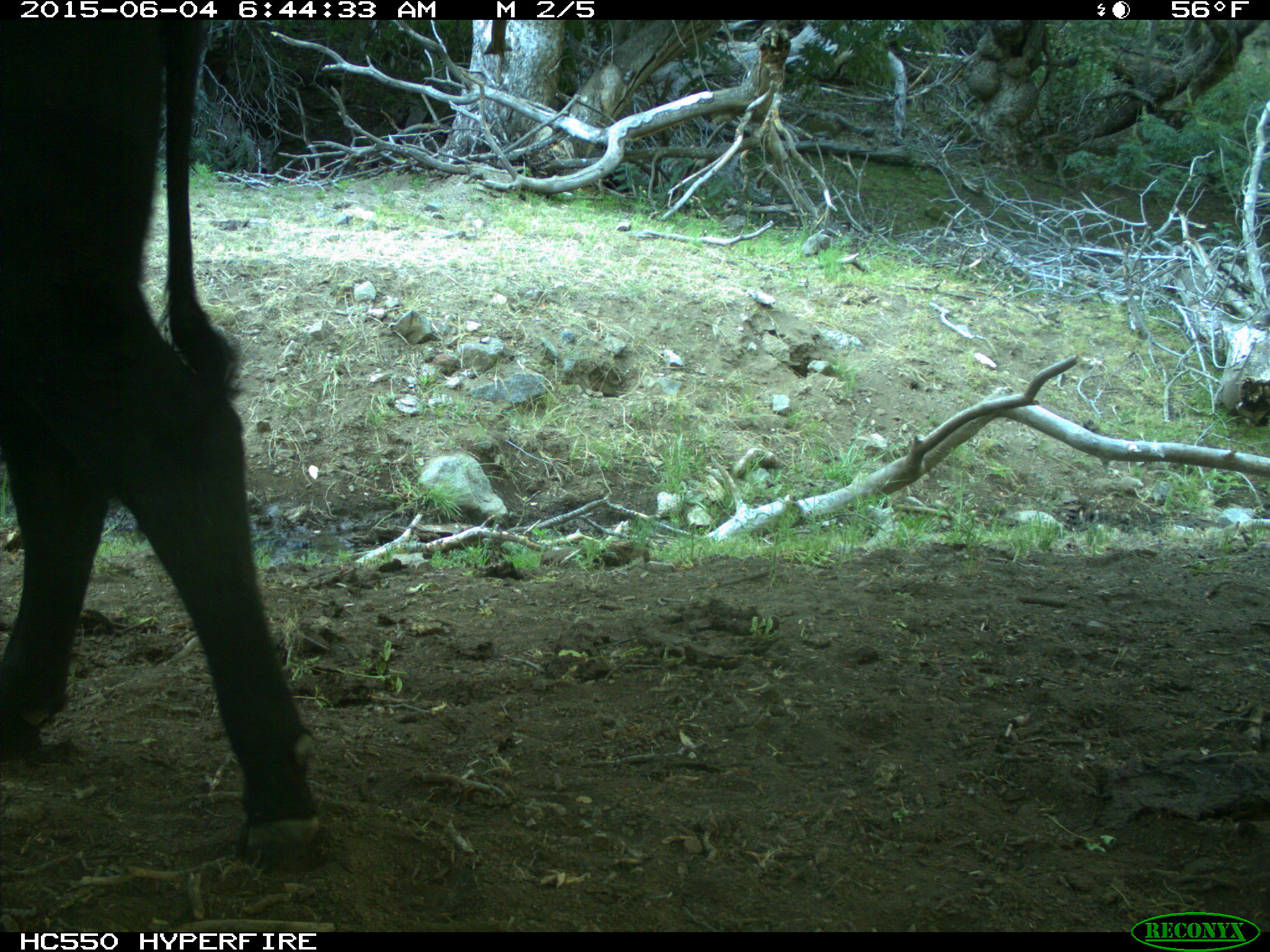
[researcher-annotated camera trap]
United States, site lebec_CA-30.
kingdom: Animalia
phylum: Chordata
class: Mammalia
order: Artiodactyla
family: Bovidae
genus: Bos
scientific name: Bos taurus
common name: domestic cow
Bos taurus (domestic cow).